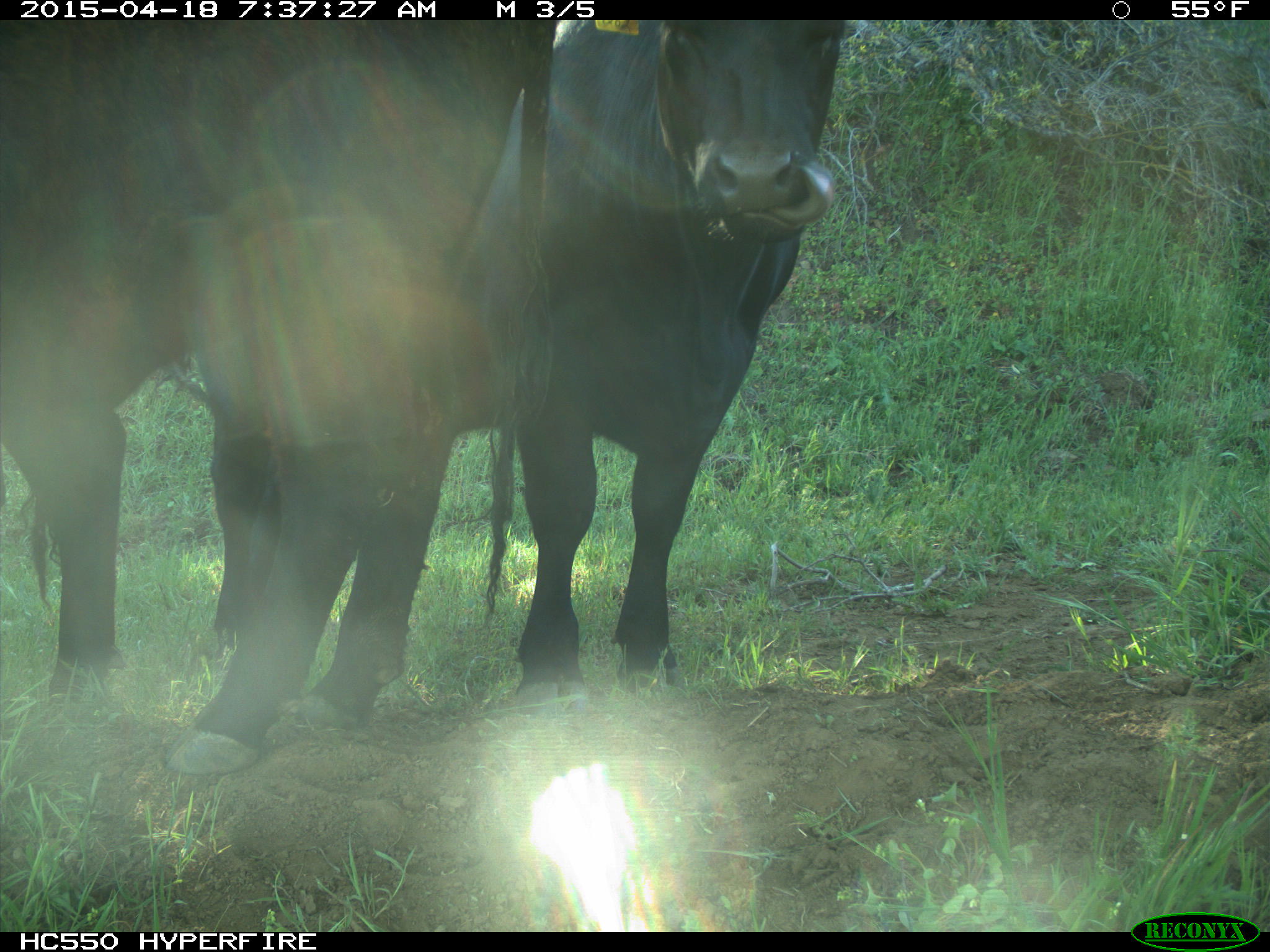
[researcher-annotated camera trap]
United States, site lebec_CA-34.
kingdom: Animalia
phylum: Chordata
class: Mammalia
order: Artiodactyla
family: Bovidae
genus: Bos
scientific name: Bos taurus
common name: domestic cow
Bos taurus (domestic cow).